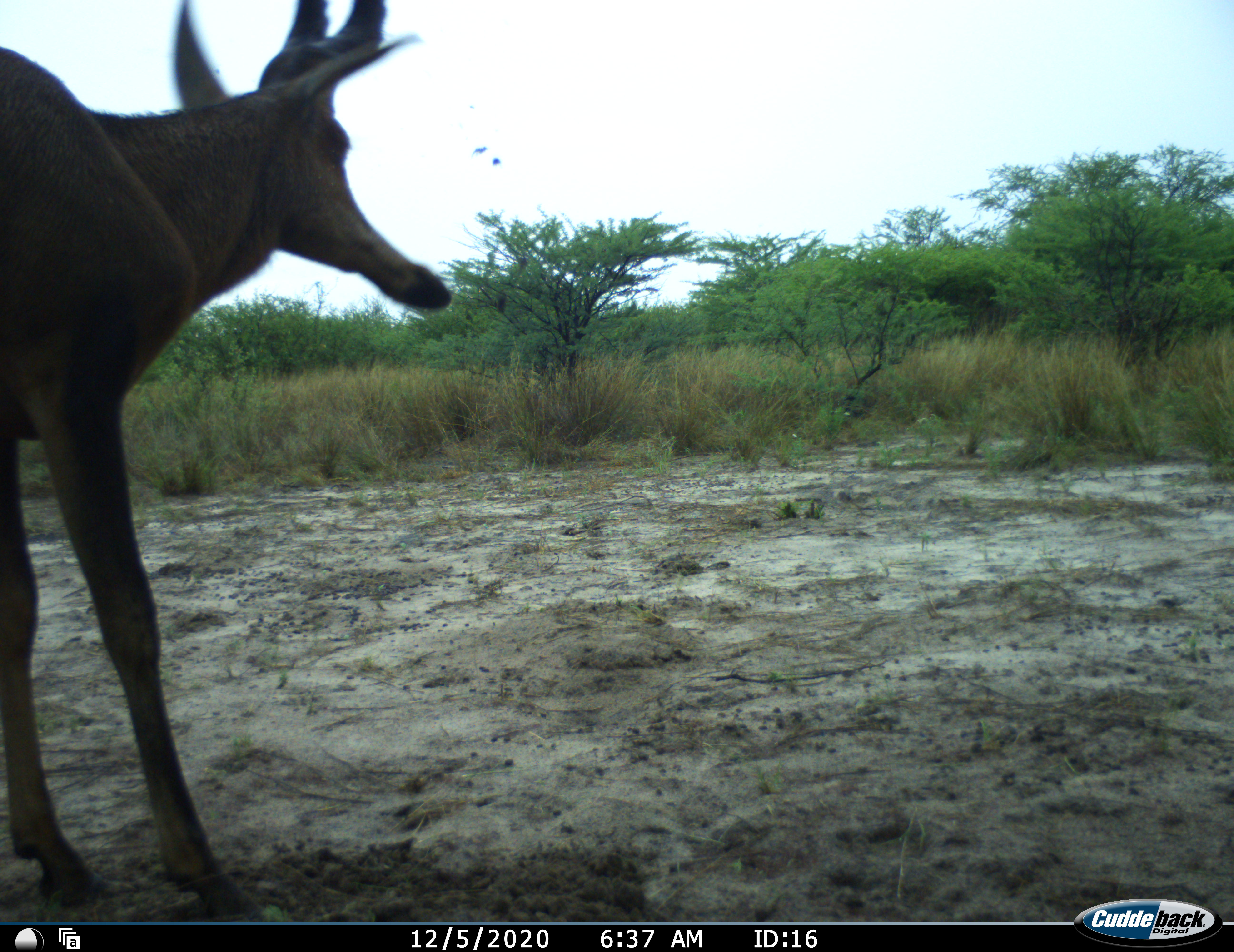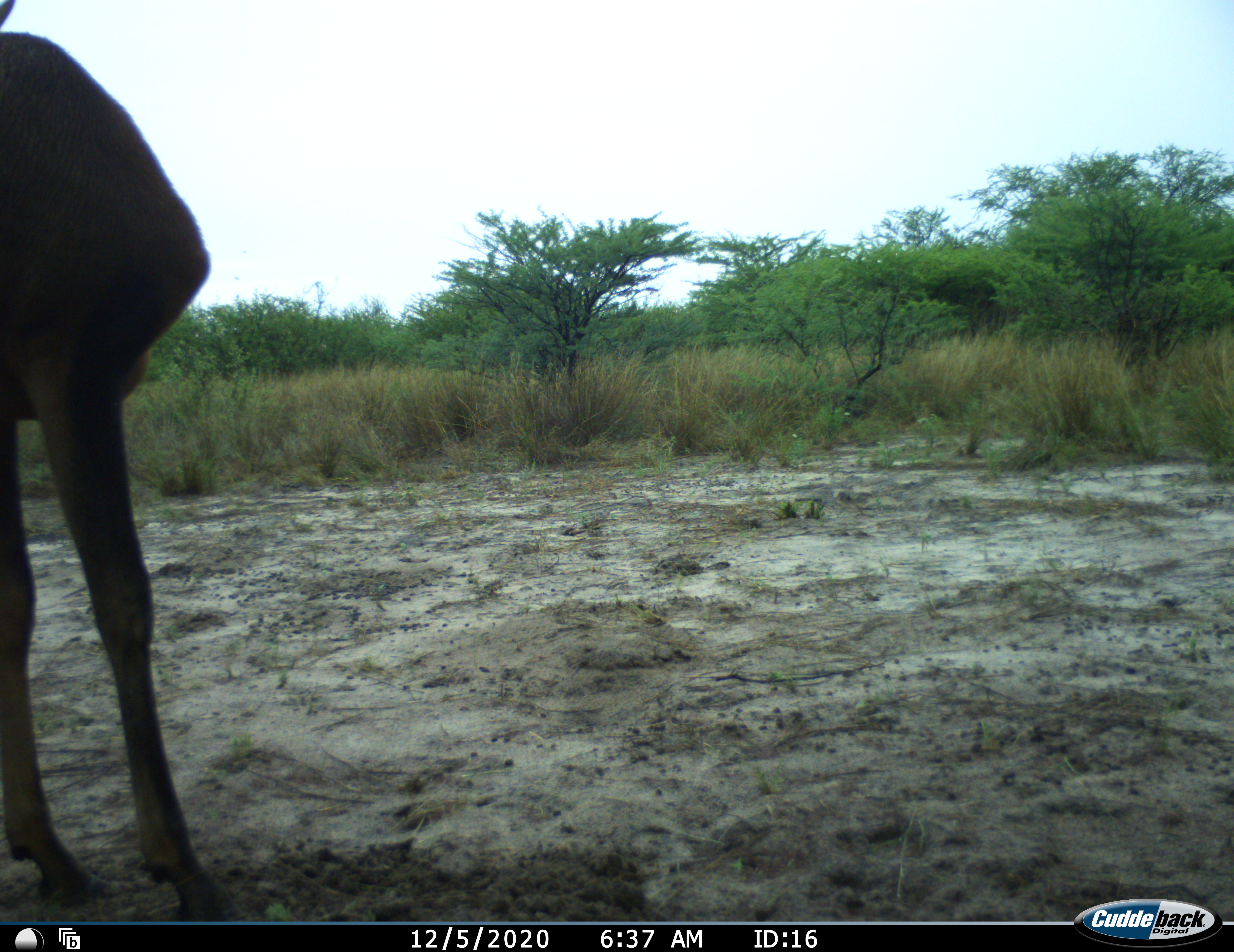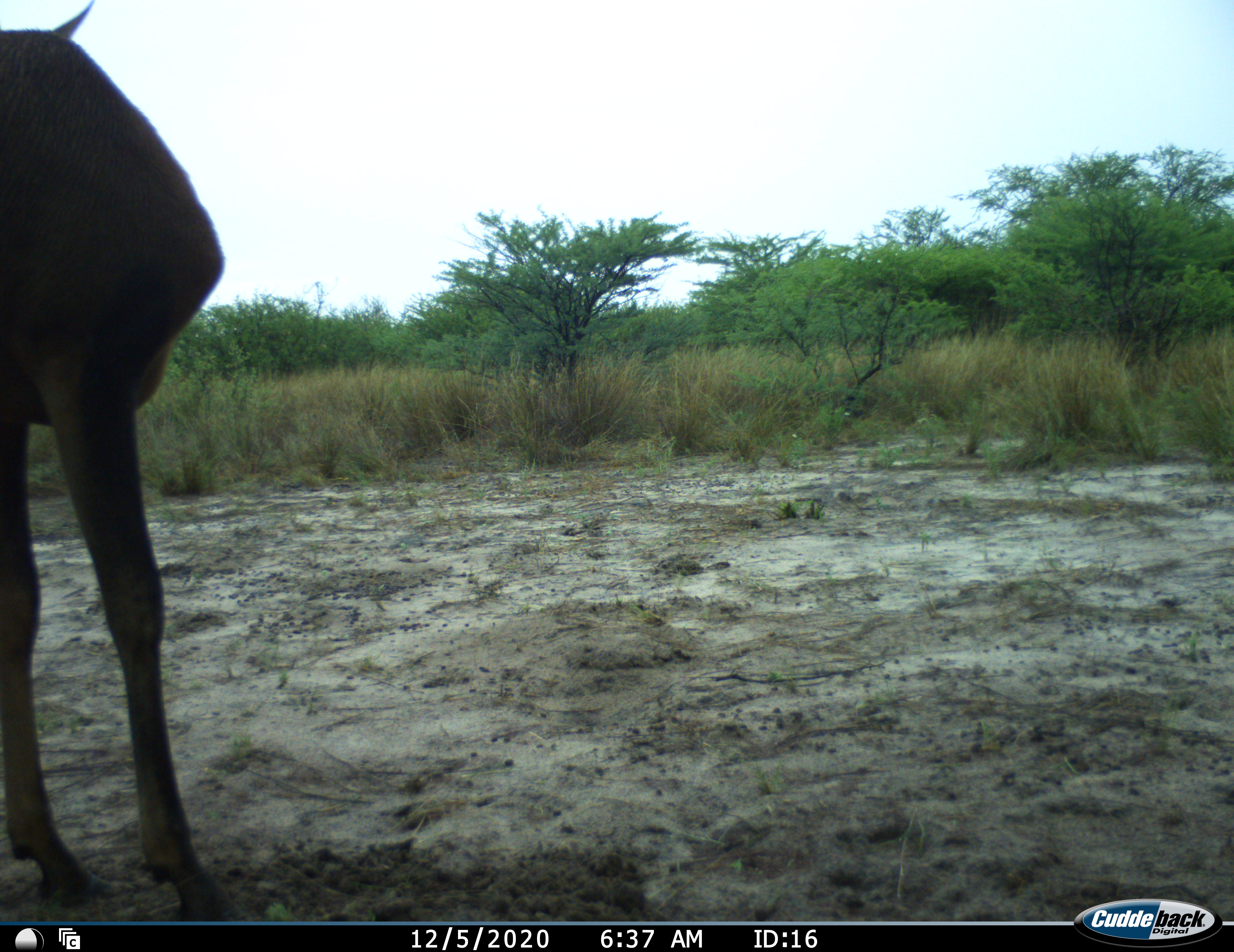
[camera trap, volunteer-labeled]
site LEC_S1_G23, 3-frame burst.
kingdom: Animalia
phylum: Chordata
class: Mammalia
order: Artiodactyla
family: Bovidae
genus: Alcelaphus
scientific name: Alcelaphus buselaphus caama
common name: red hartebeest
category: hartebeestred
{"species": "hartebeestred (red hartebeest) (Alcelaphus buselaphus caama)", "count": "1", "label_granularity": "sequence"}